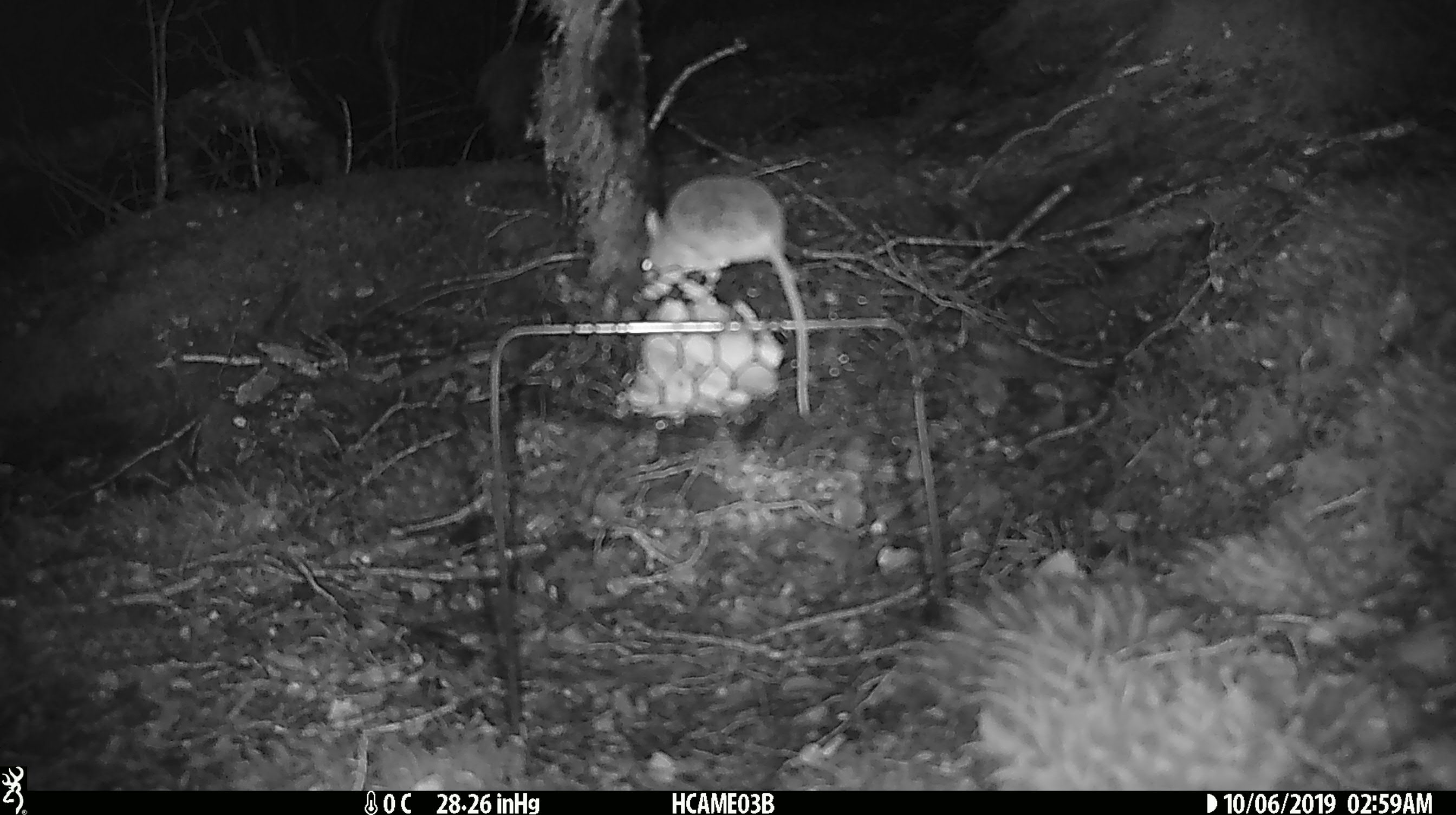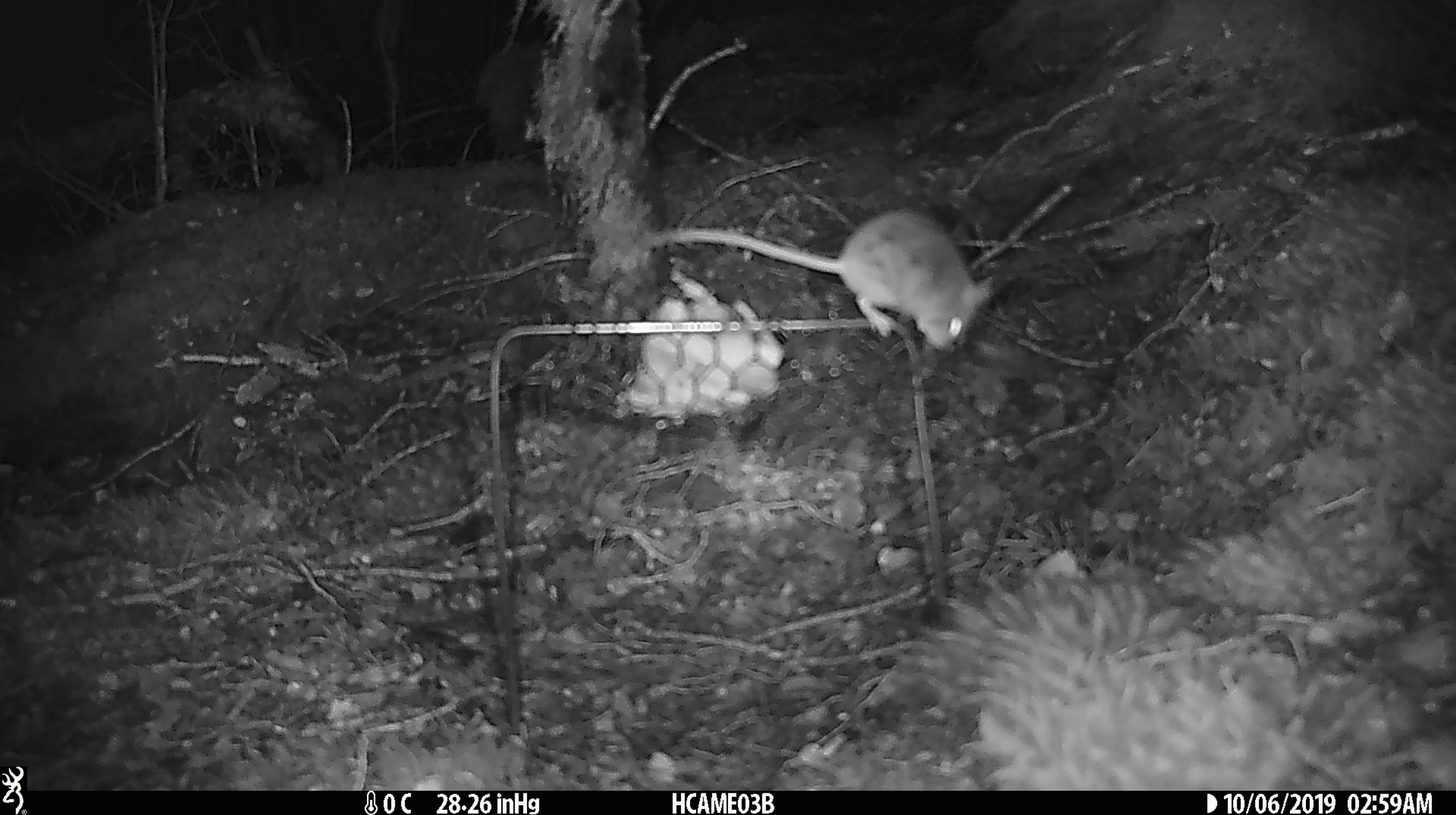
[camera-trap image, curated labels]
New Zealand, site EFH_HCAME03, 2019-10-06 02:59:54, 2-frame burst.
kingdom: Animalia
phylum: Chordata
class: Mammalia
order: Rodentia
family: Muridae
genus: Mus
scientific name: Mus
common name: mouse